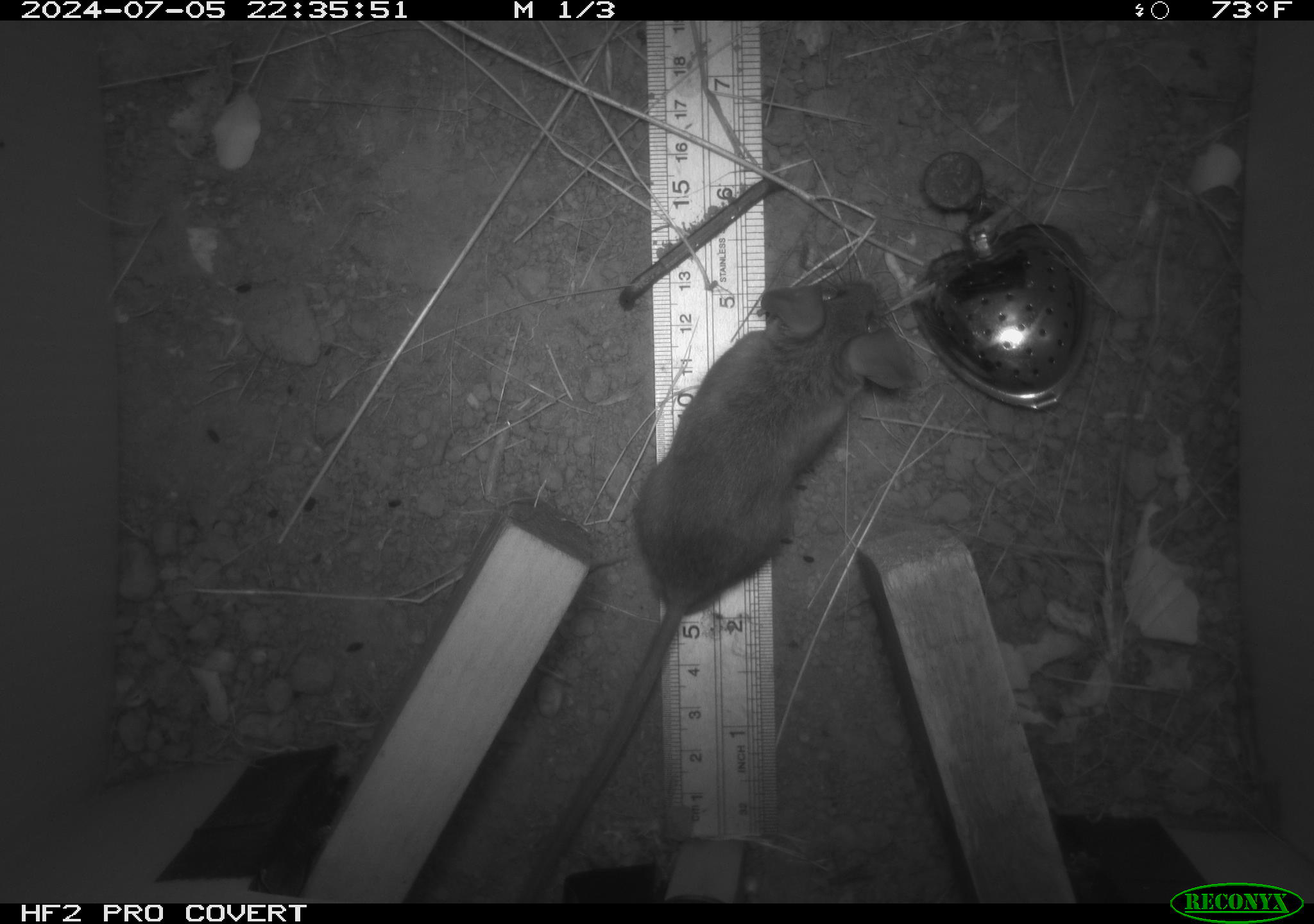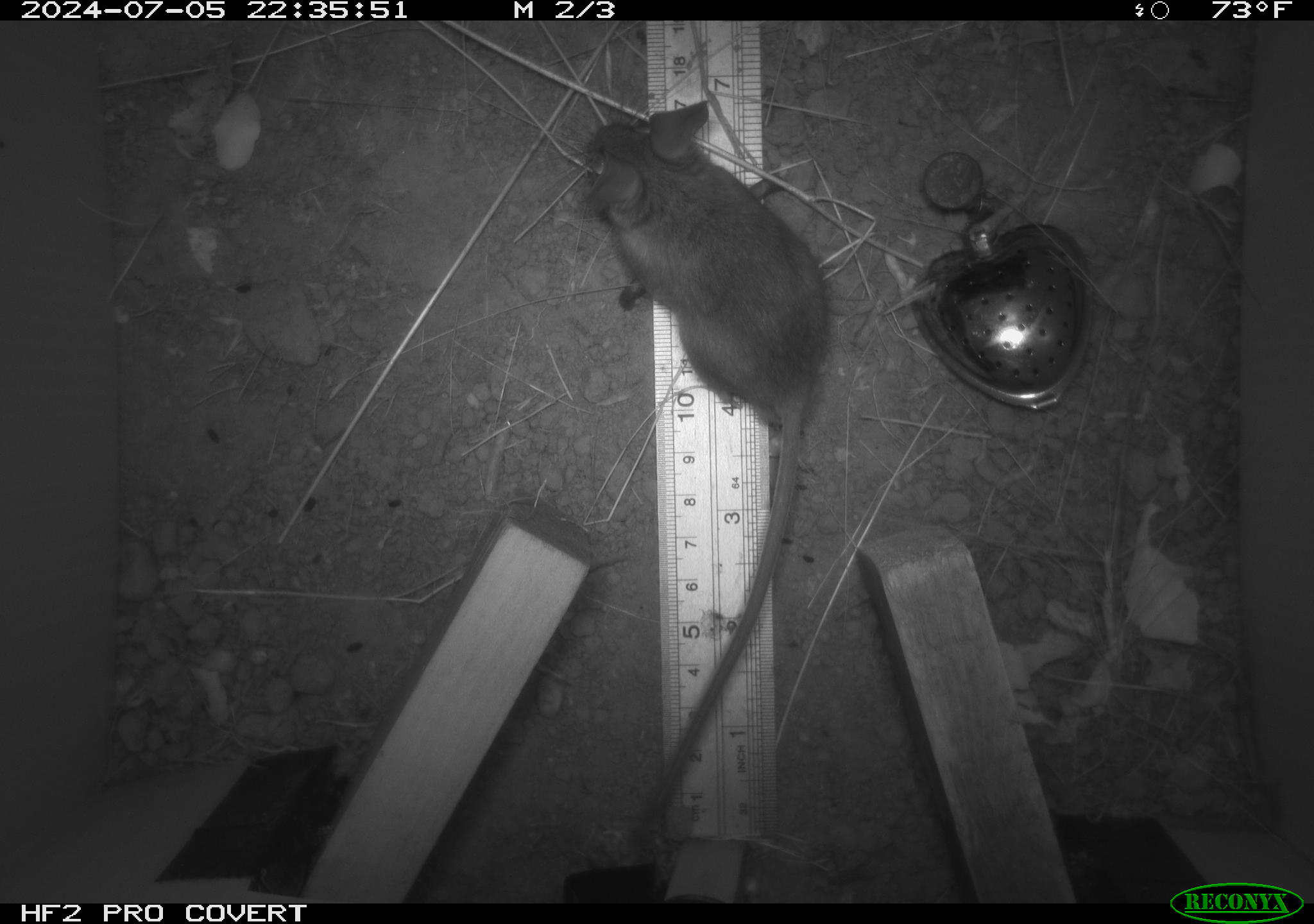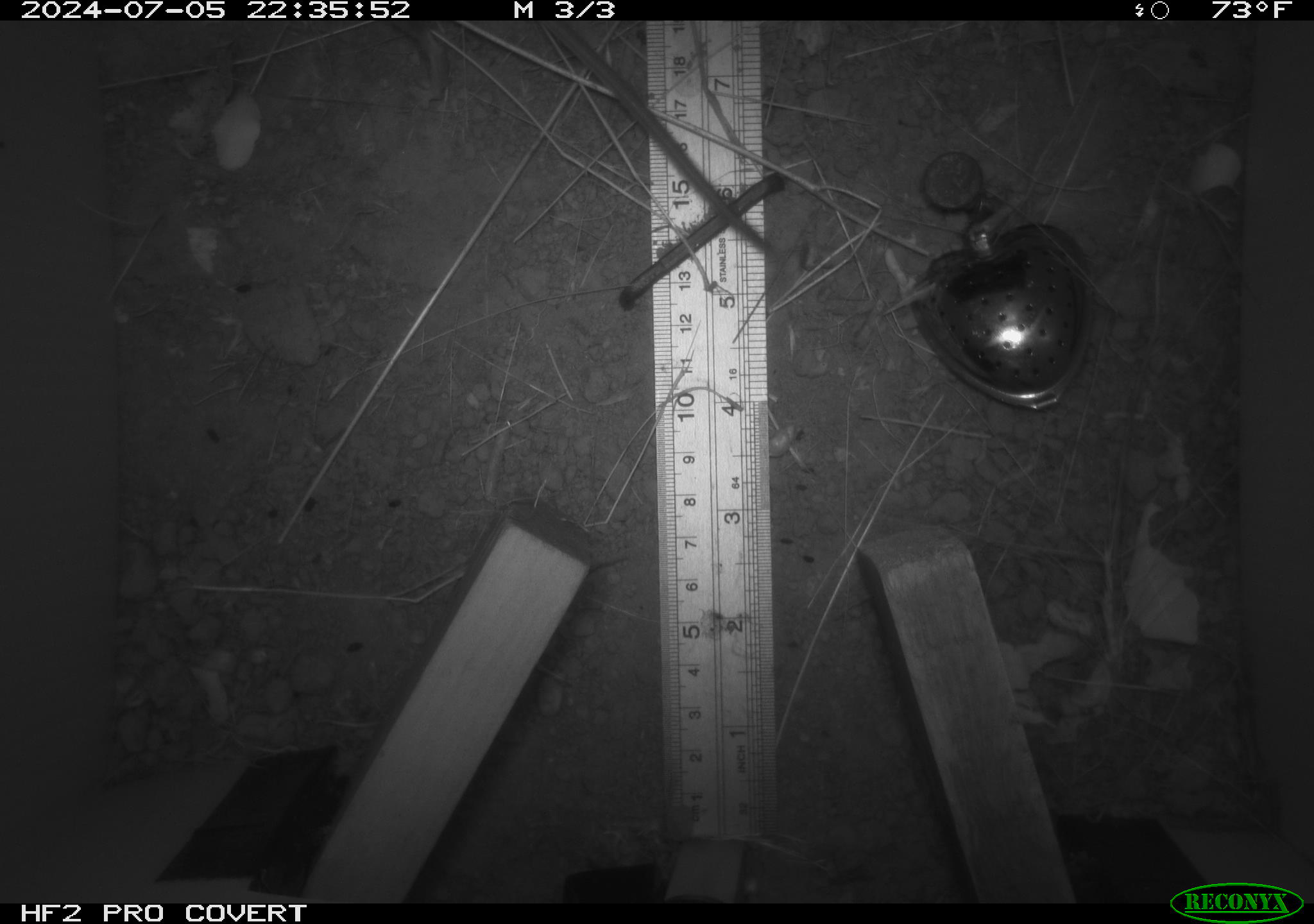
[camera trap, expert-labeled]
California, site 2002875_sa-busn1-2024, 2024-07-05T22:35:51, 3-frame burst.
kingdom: Animalia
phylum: Chordata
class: Mammalia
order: Rodentia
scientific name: Rodentia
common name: rodent